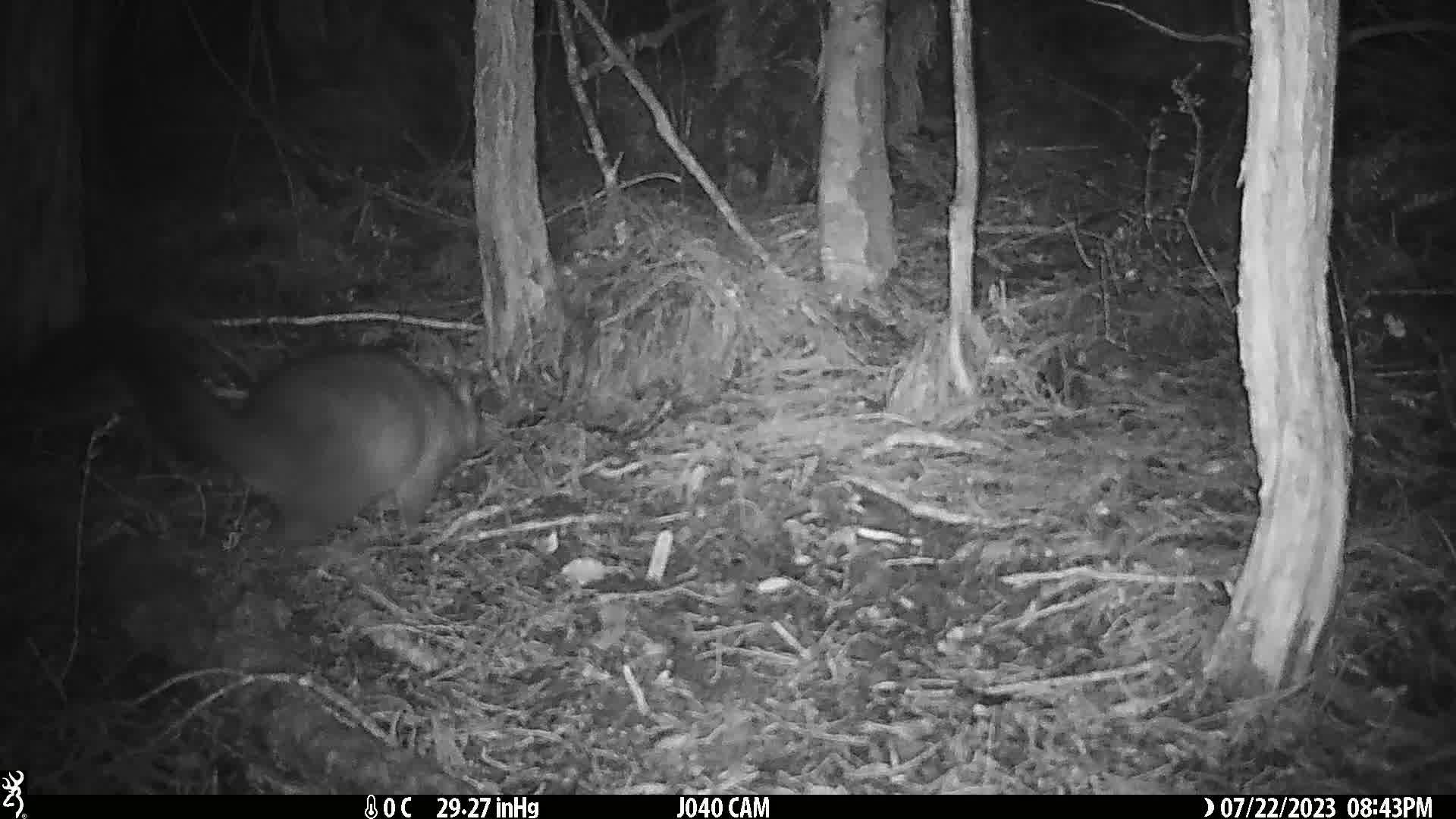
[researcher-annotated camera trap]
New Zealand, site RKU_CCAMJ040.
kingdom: Animalia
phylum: Chordata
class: Mammalia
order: Diprotodontia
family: Phalangeridae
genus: Trichosurus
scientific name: Trichosurus vulpecula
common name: common brushtail possum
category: possum